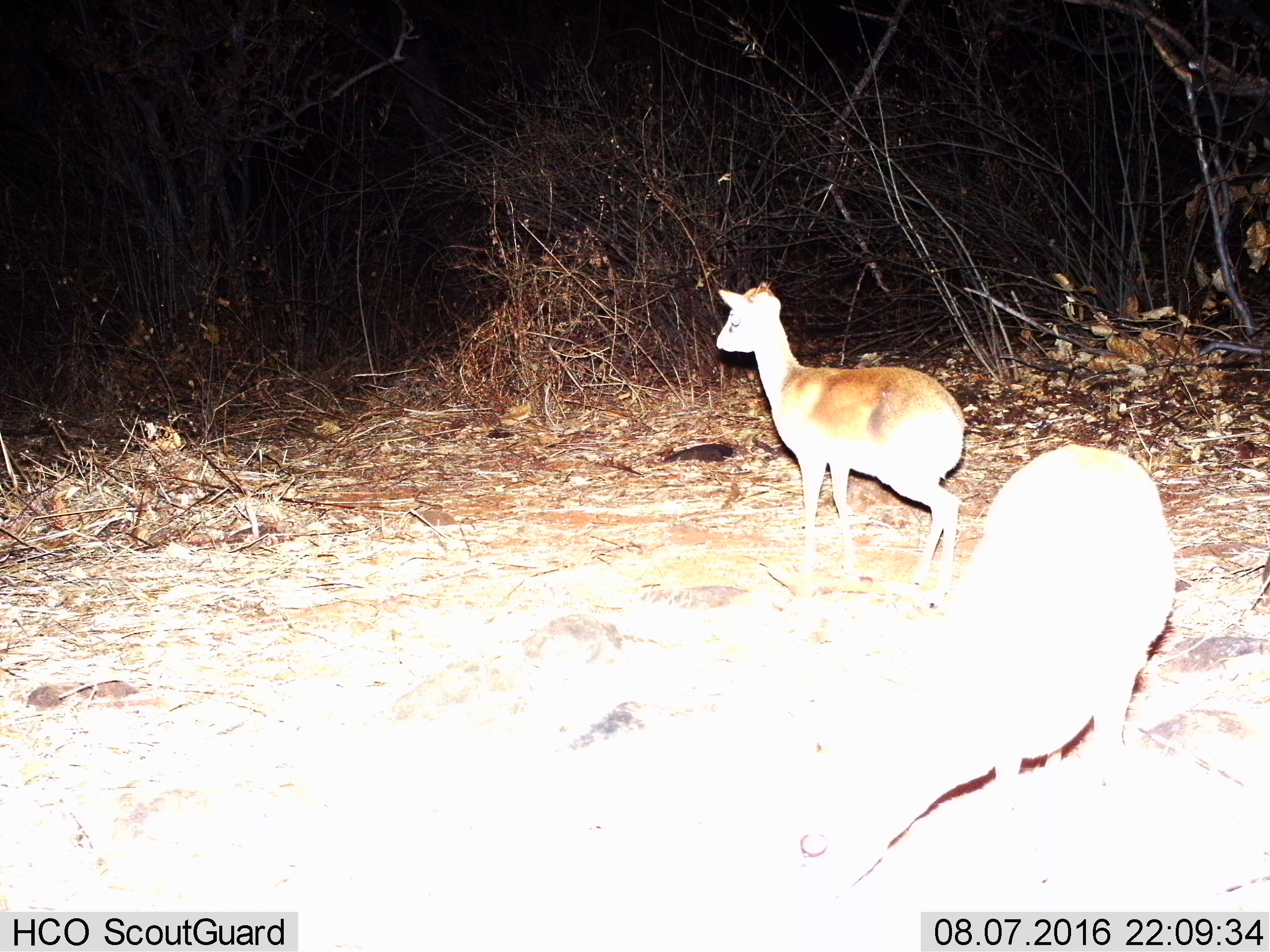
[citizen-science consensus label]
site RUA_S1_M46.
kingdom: Animalia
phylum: Chordata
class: Mammalia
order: Artiodactyla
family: Bovidae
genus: Madoqua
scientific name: Madoqua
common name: dik-dik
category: dikdik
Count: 2.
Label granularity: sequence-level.